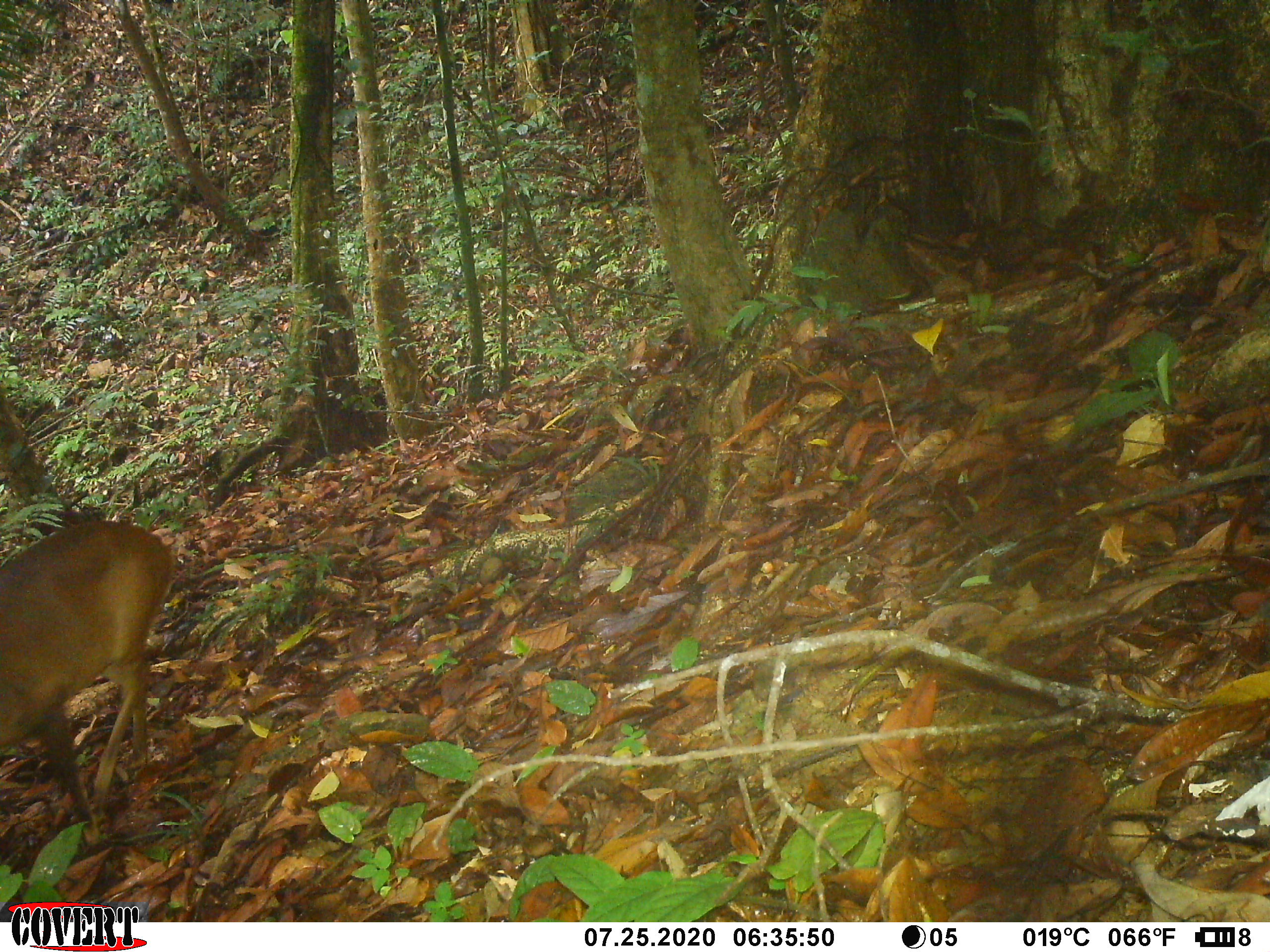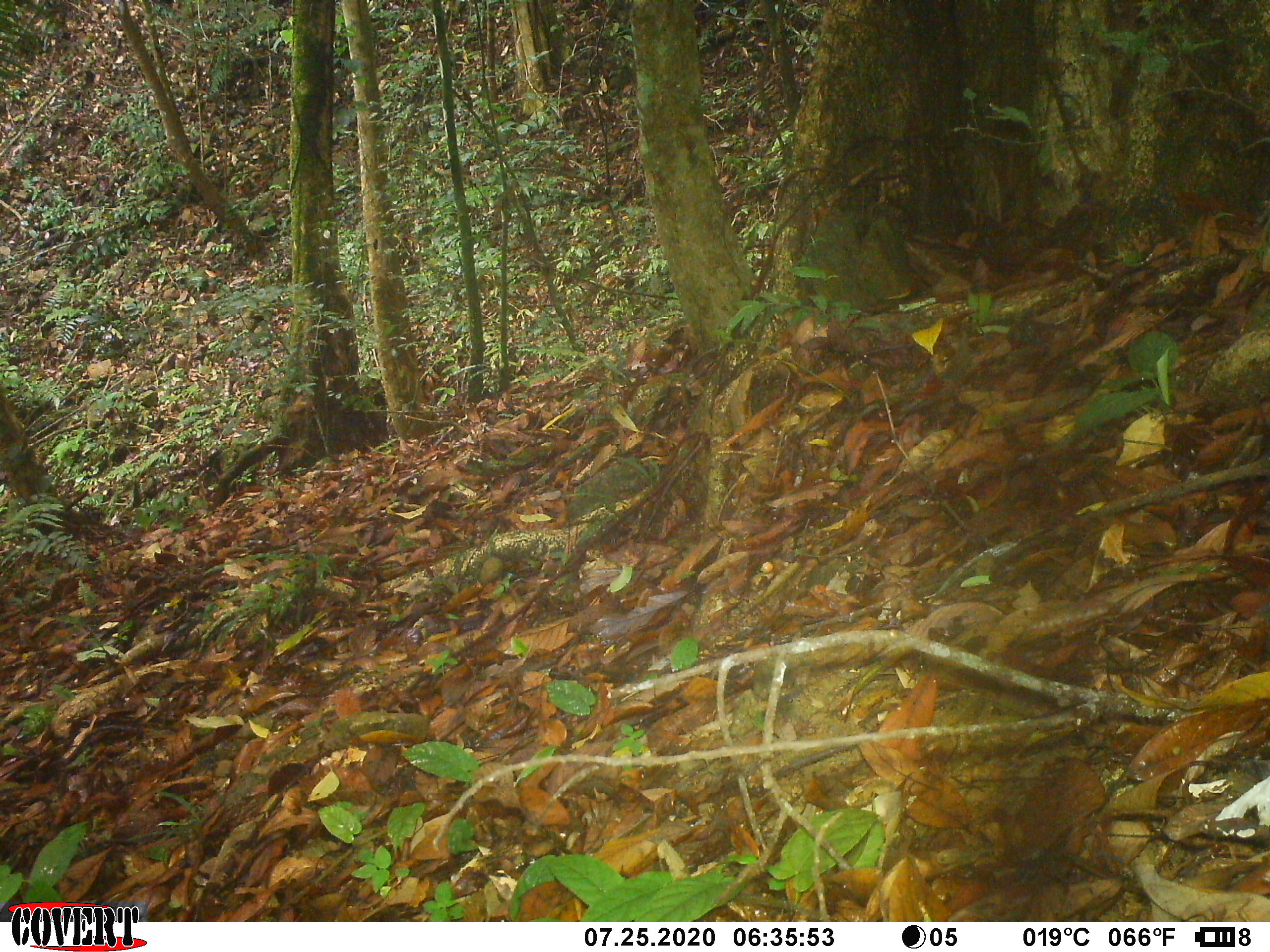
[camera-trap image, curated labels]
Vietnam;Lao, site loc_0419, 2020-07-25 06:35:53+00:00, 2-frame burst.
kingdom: Animalia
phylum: Chordata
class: Mammalia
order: Artiodactyla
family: Cervidae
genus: Muntiacus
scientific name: Muntiacus vuquangensis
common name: large-antlered muntjac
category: large antlered muntjac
Large antlered muntjac (large-antlered muntjac) (Muntiacus vuquangensis). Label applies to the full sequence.